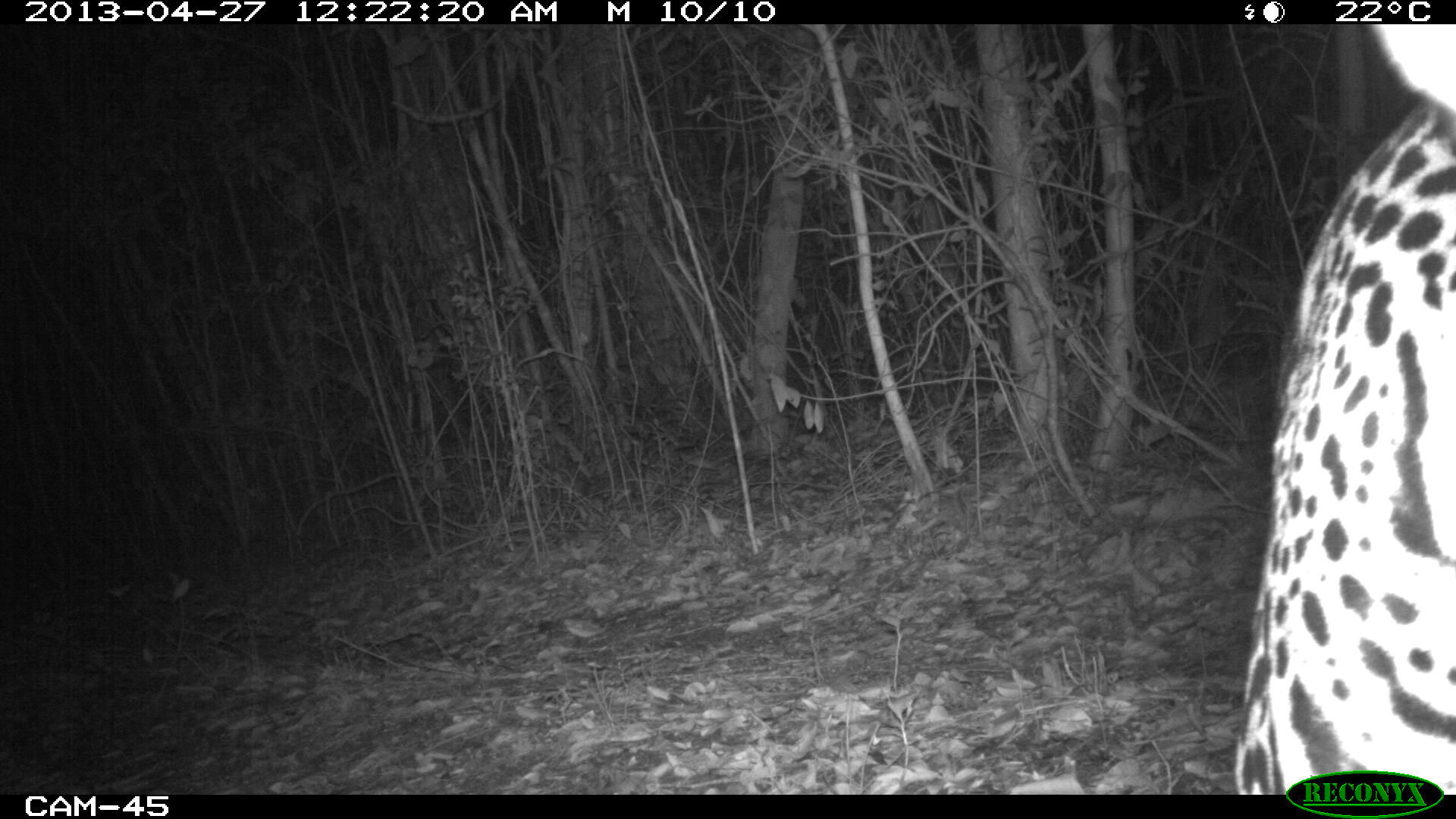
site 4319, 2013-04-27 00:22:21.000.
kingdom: Animalia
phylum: Chordata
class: Mammalia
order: Carnivora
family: Felidae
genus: Panthera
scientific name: Panthera onca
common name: jaguar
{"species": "Panthera onca (jaguar)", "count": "1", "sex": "male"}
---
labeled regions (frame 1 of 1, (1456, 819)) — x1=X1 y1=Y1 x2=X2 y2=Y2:
panthera onca: x1=1230 y1=23 x2=1456 y2=790